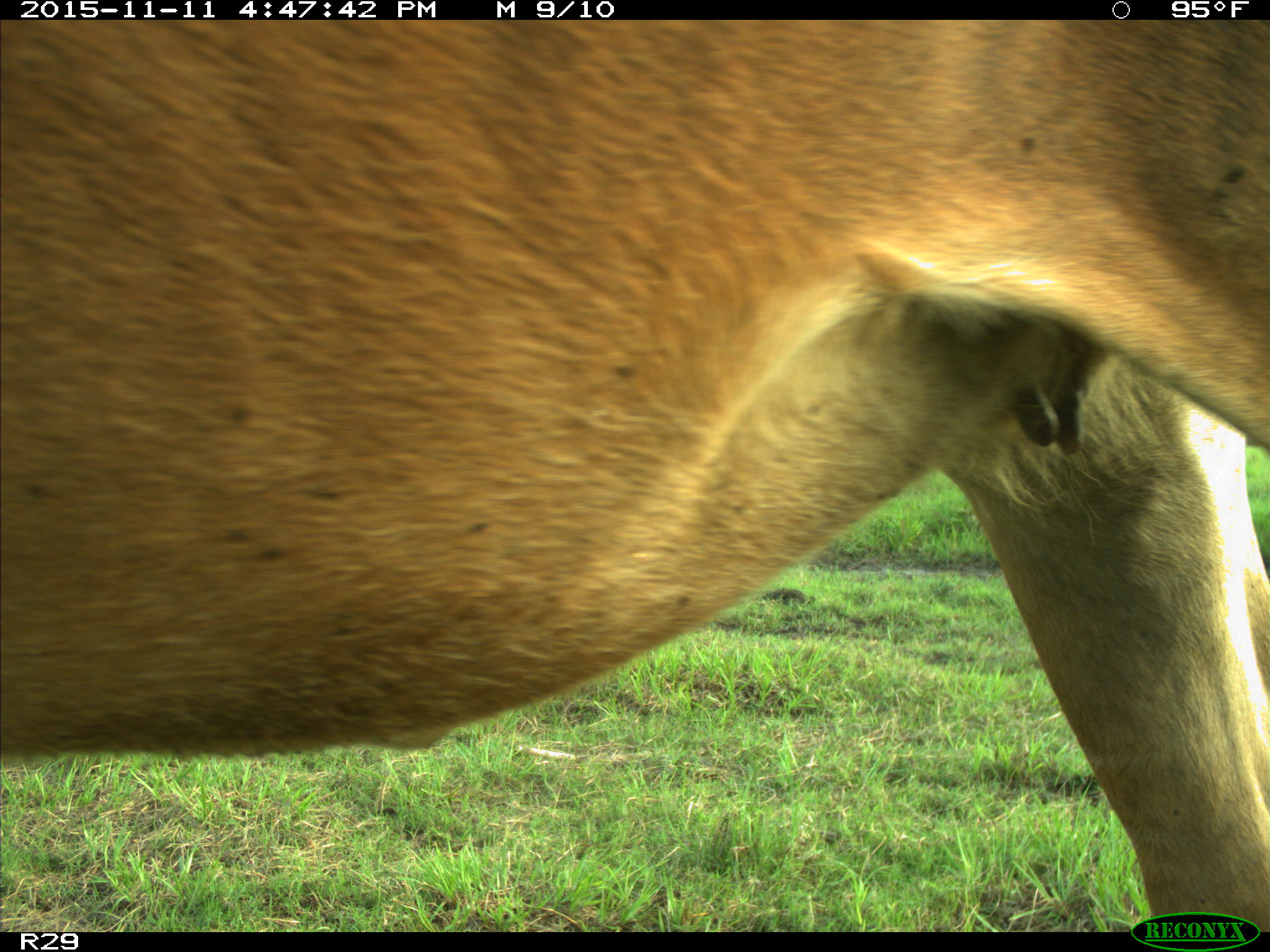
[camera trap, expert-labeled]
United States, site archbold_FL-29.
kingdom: Animalia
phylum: Chordata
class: Mammalia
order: Artiodactyla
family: Bovidae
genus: Bos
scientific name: Bos taurus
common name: domestic cow